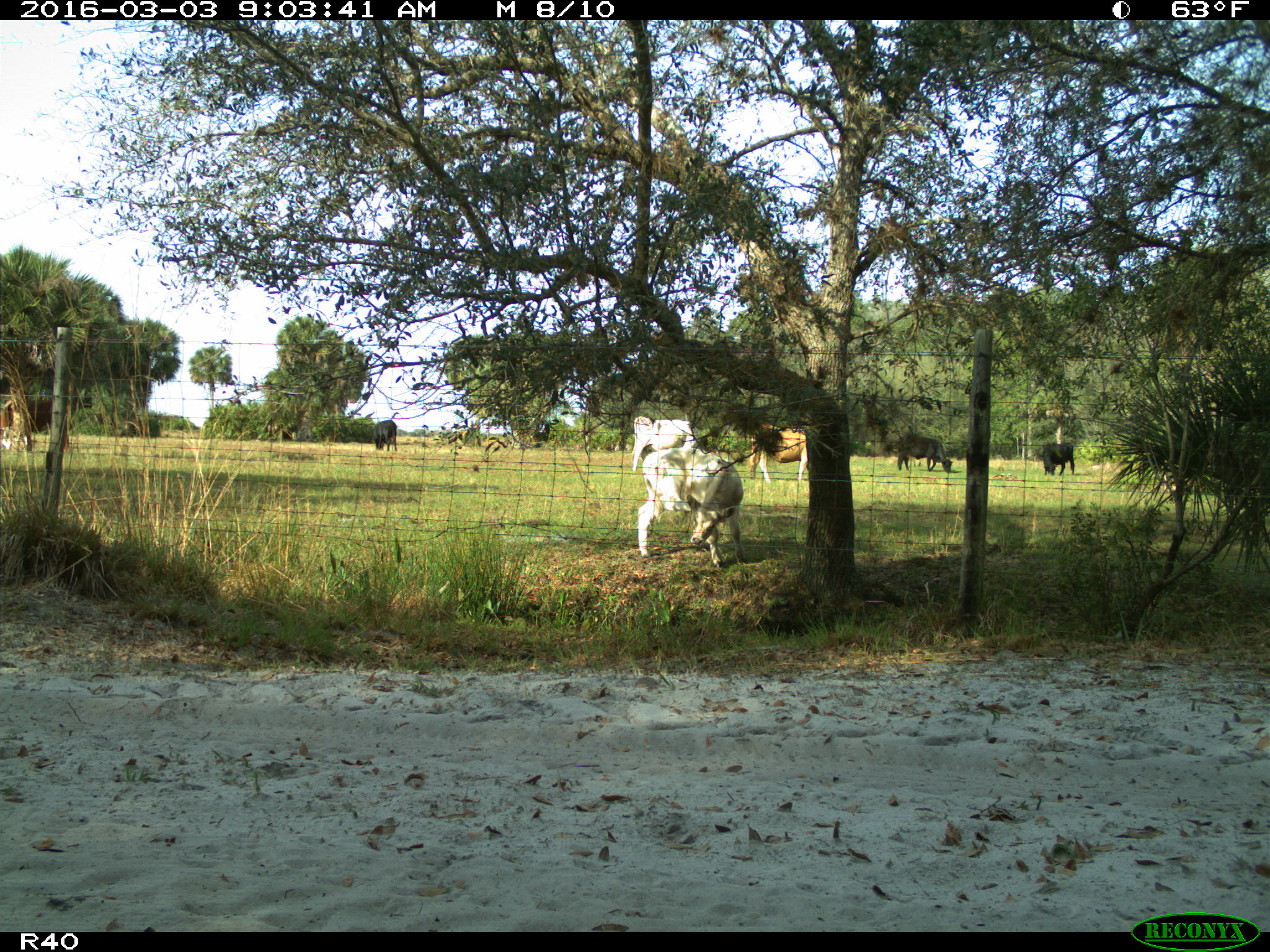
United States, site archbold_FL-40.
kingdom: Animalia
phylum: Chordata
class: Mammalia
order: Artiodactyla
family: Bovidae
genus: Bos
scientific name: Bos taurus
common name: domestic cow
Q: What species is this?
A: Bos taurus (domestic cow).